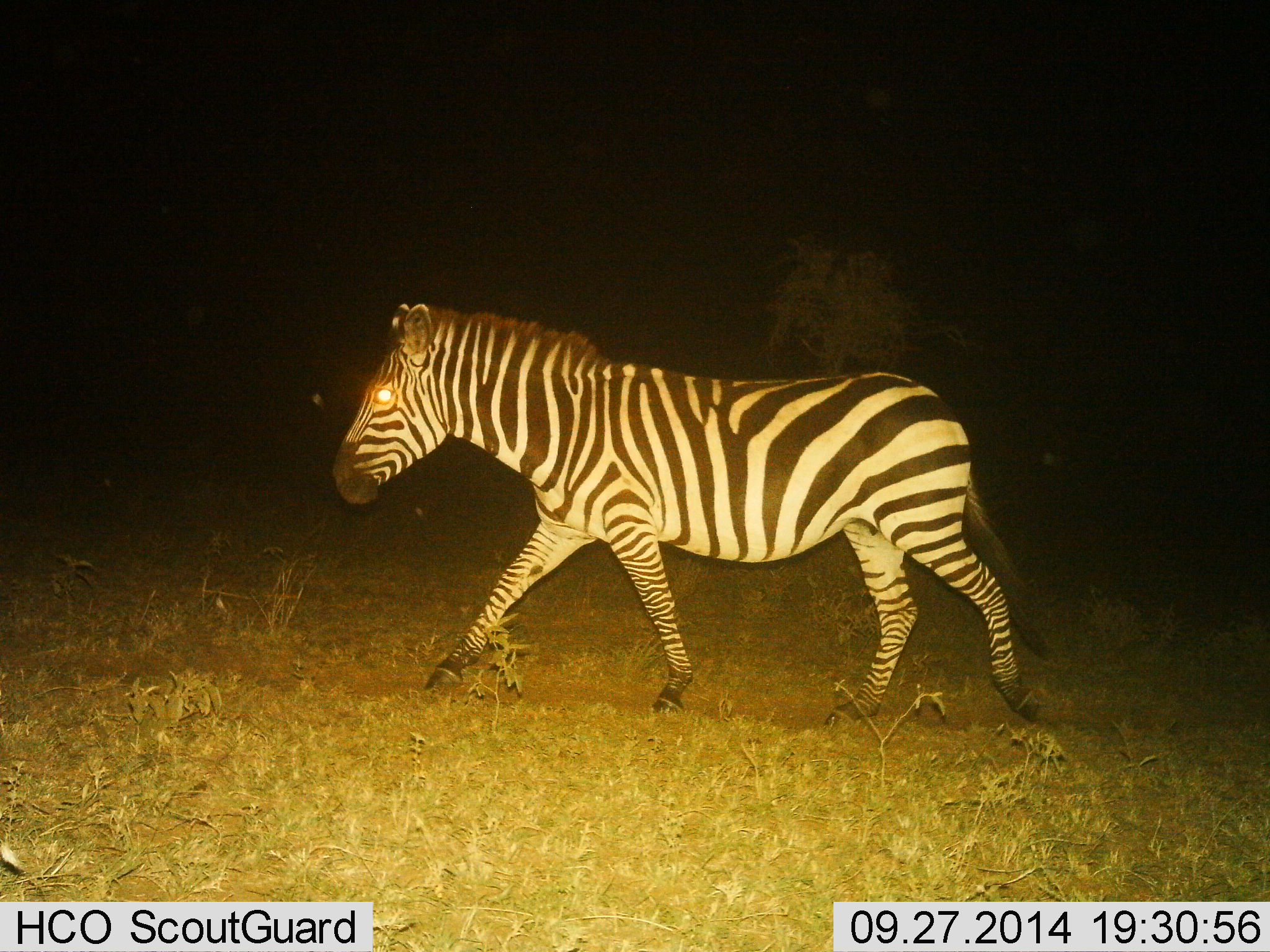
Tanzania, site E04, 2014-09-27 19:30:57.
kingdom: Animalia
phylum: Chordata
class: Mammalia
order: Perissodactyla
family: Equidae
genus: Equus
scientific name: Equus quagga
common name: plains zebra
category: zebra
Zebra (plains zebra) (Equus quagga), count 1. Behavior (volunteer vote fractions): standing 10%, resting 0%, moving 100%, interacting 0%. Young present (vote fraction): 0%. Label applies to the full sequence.